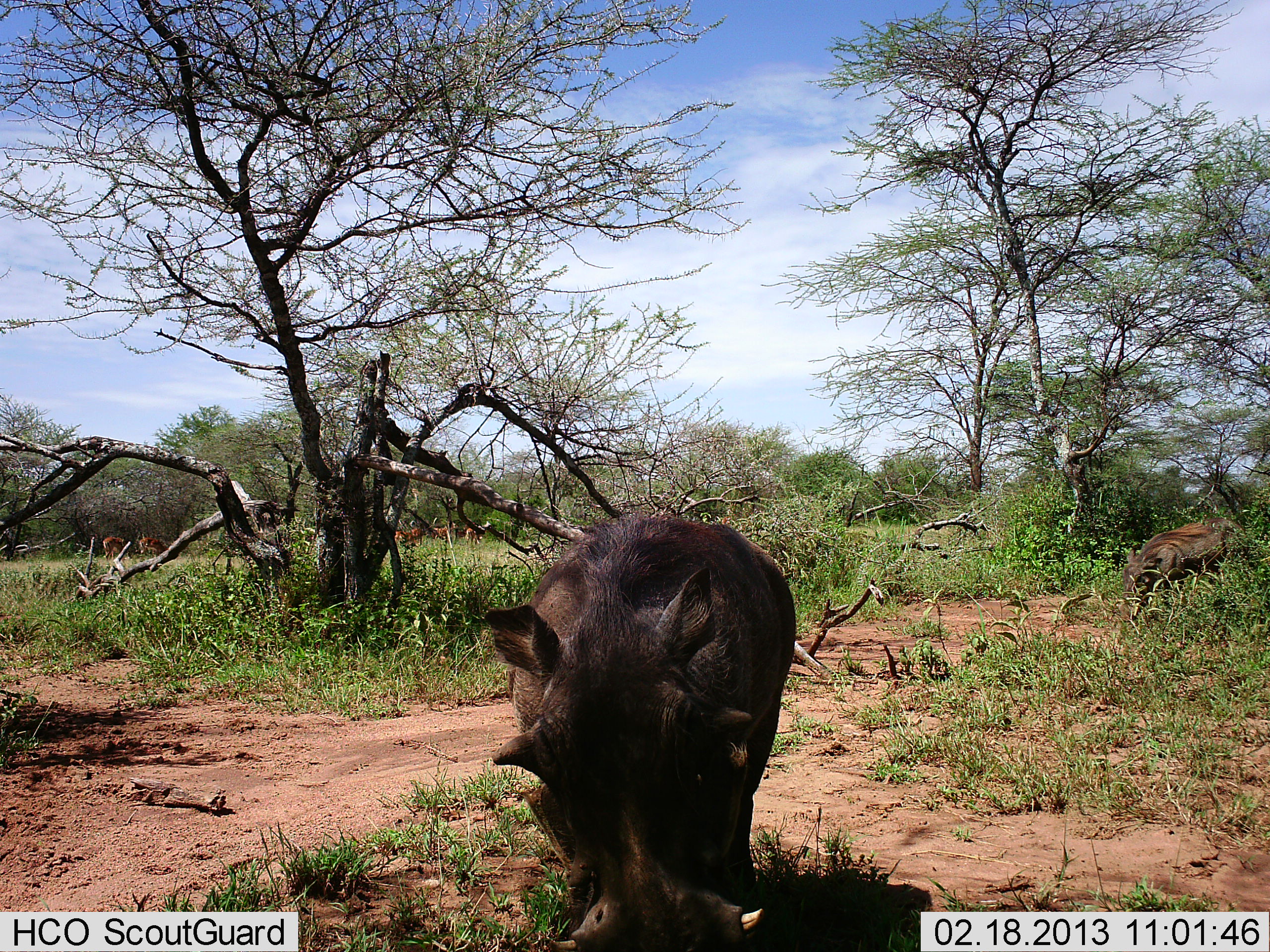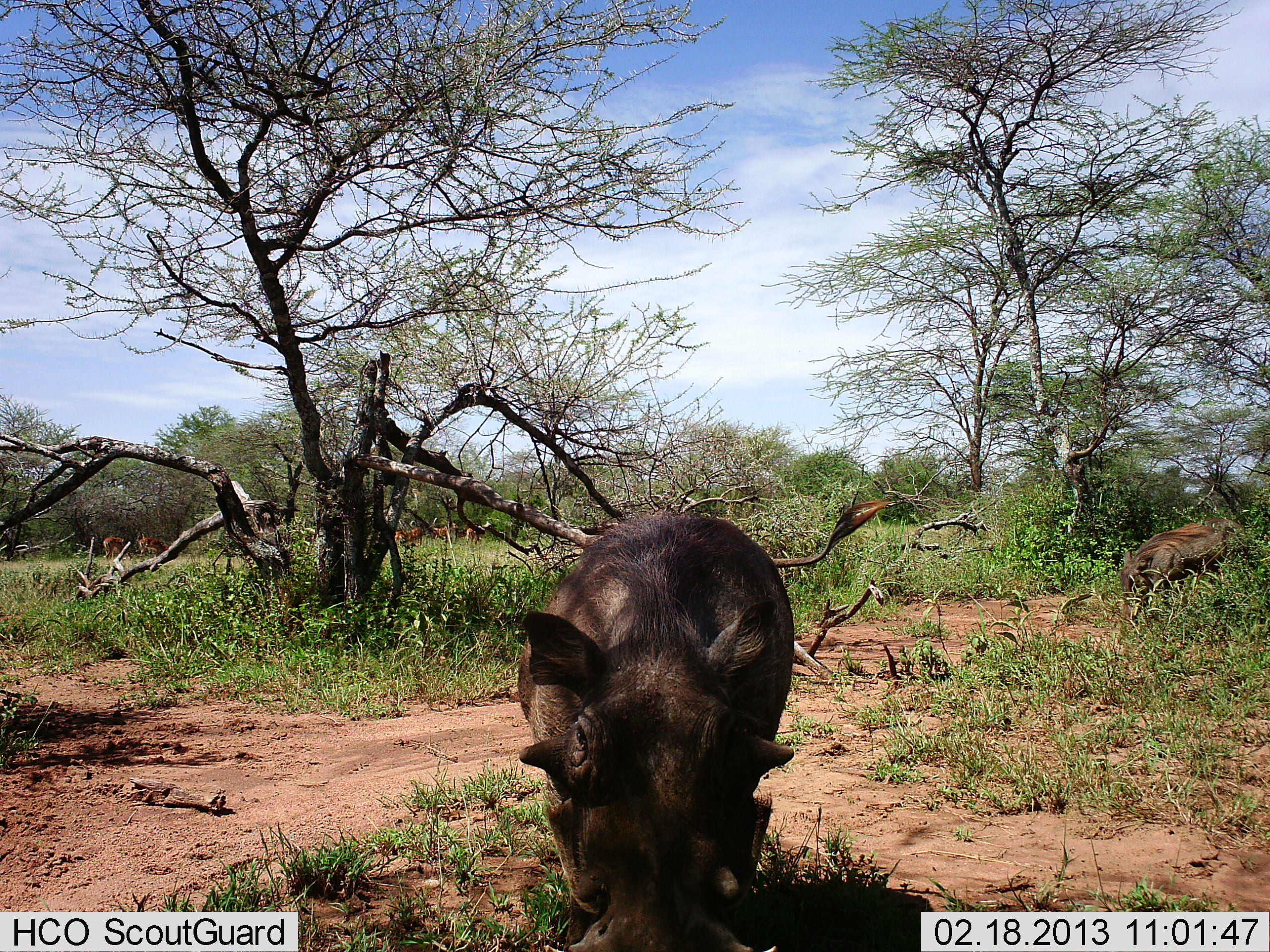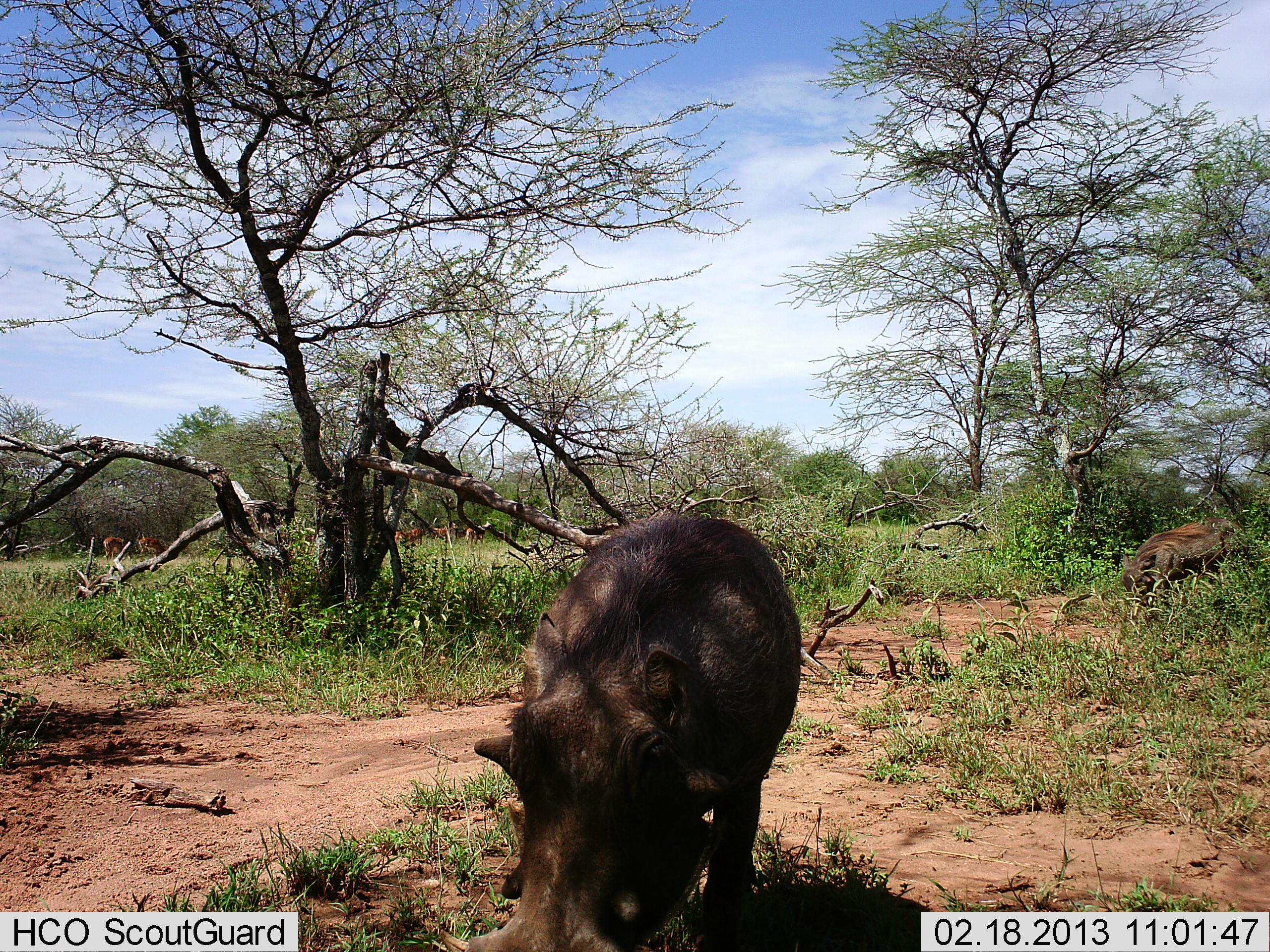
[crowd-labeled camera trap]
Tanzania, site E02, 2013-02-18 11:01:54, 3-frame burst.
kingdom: Animalia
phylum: Chordata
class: Mammalia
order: Artiodactyla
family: Suidae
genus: Phacochoerus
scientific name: Phacochoerus africanus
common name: warthog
Warthog (Phacochoerus africanus), count 2. Behavior (volunteer vote fractions): standing 33%, resting 0%, moving 10%, interacting 0%. Young present (vote fraction): 0%. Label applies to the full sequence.